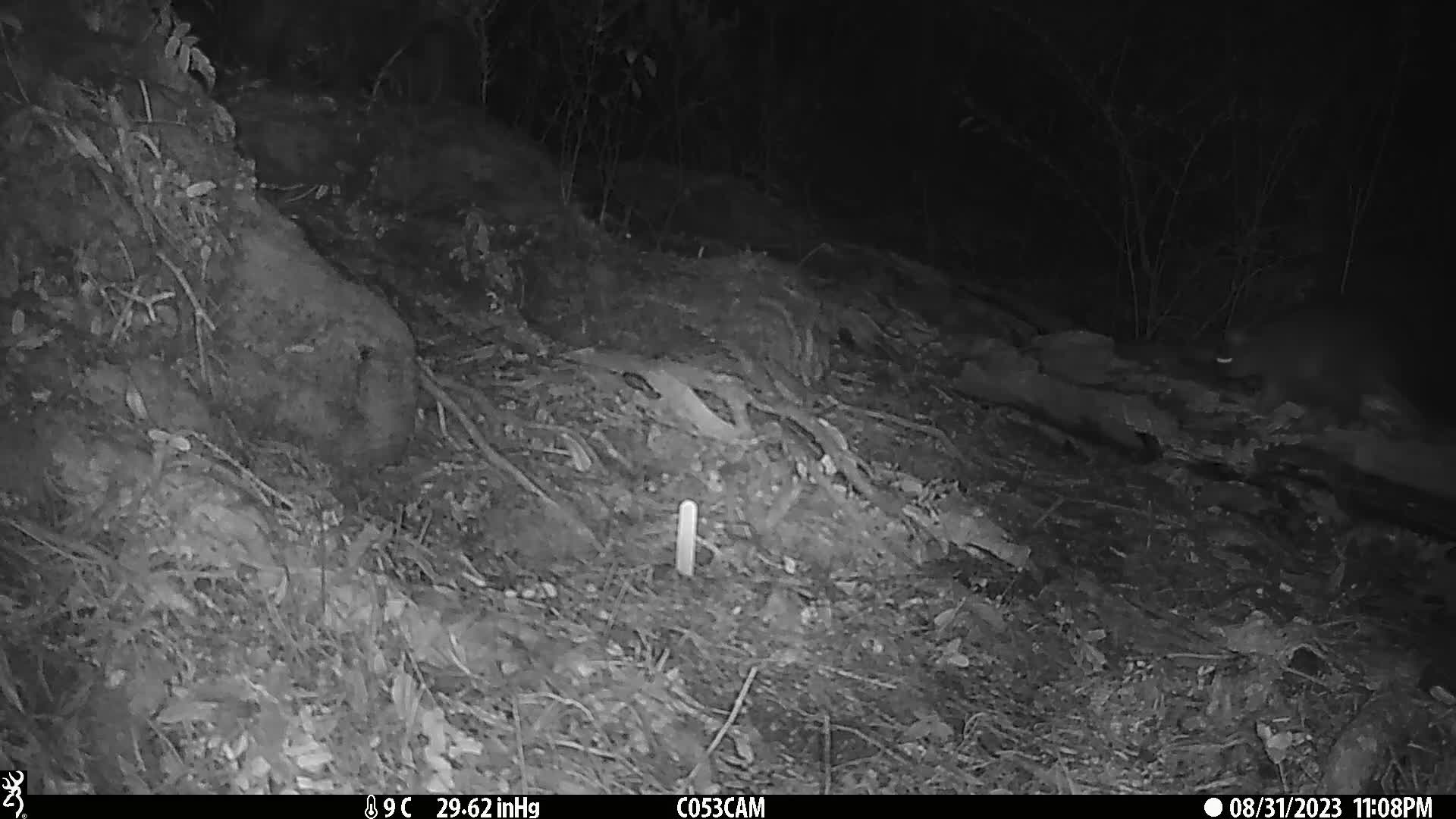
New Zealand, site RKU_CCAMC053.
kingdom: Animalia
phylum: Chordata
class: Mammalia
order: Diprotodontia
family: Phalangeridae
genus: Trichosurus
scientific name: Trichosurus vulpecula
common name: common brushtail possum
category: possum